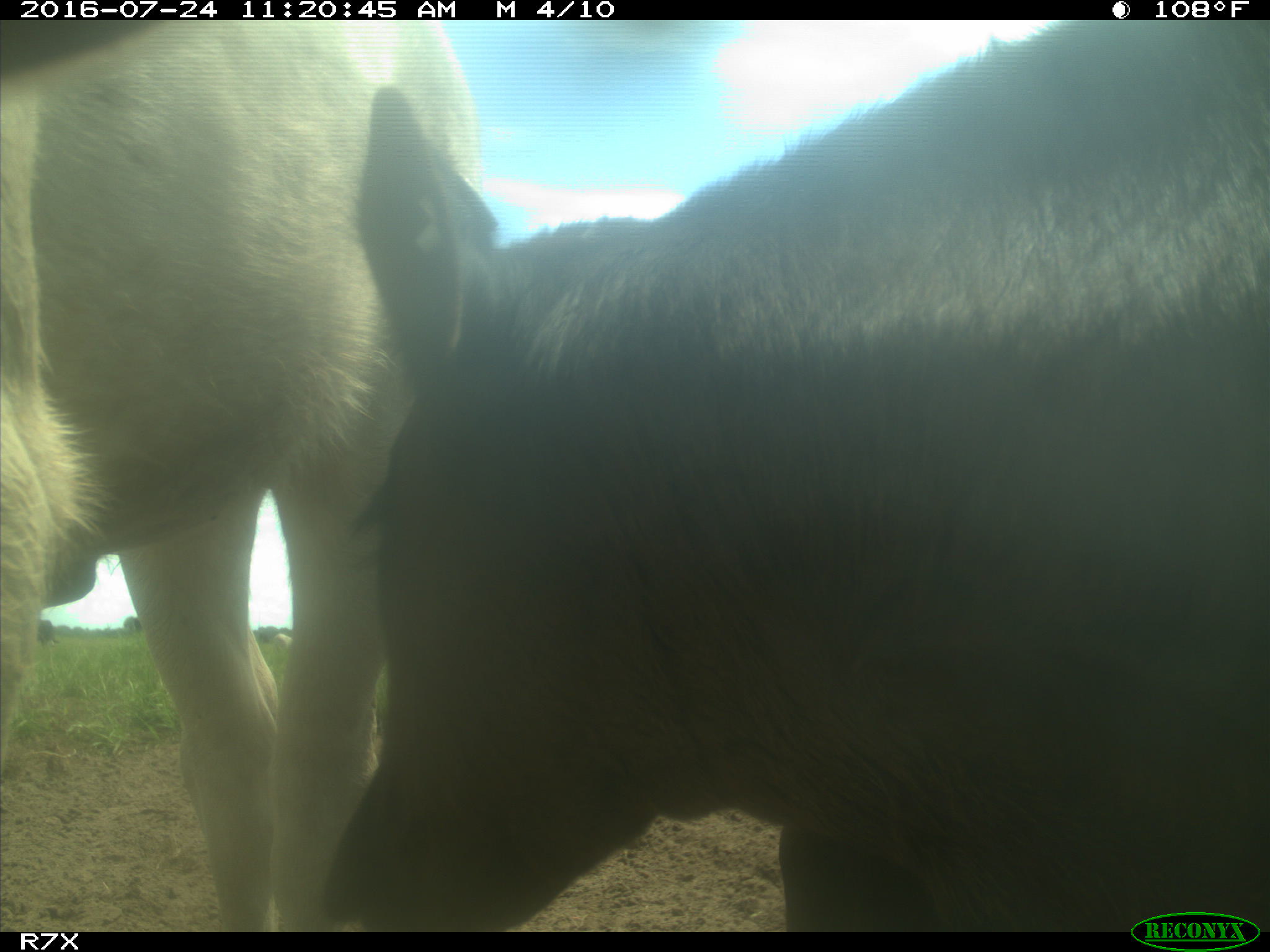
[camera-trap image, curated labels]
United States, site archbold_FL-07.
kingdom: Animalia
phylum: Chordata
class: Mammalia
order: Artiodactyla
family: Bovidae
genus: Bos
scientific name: Bos taurus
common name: domestic cow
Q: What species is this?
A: Bos taurus (domestic cow).